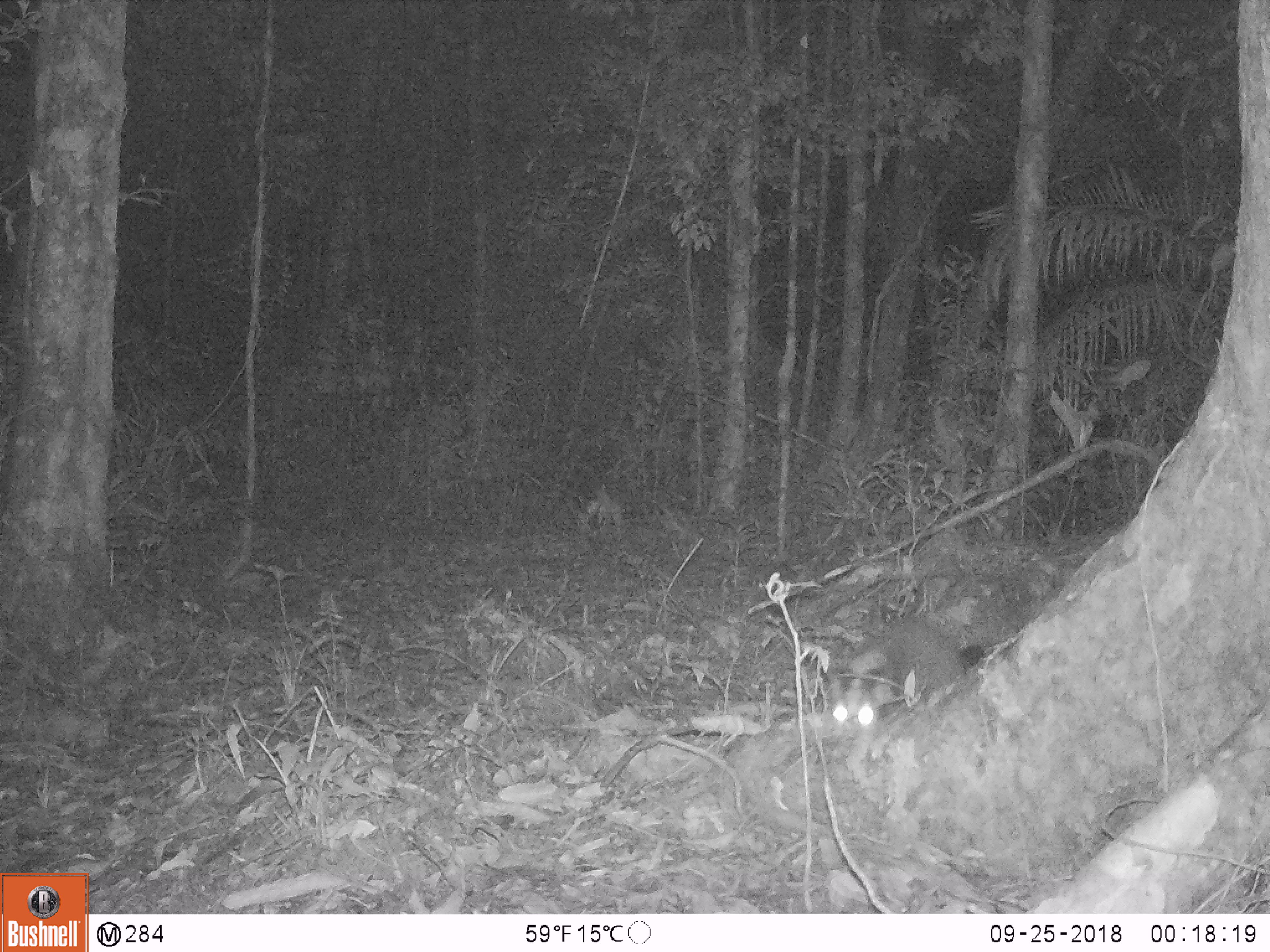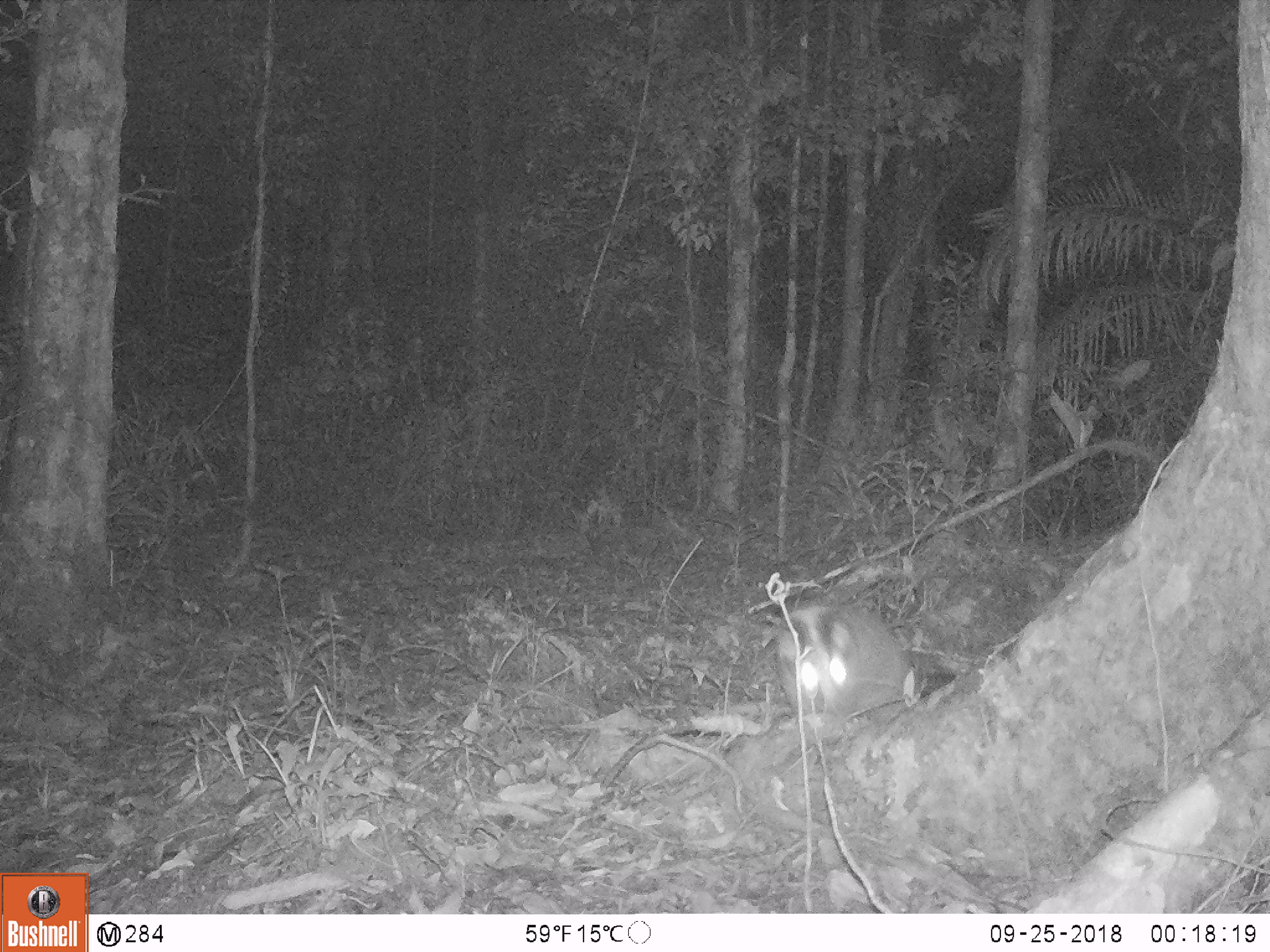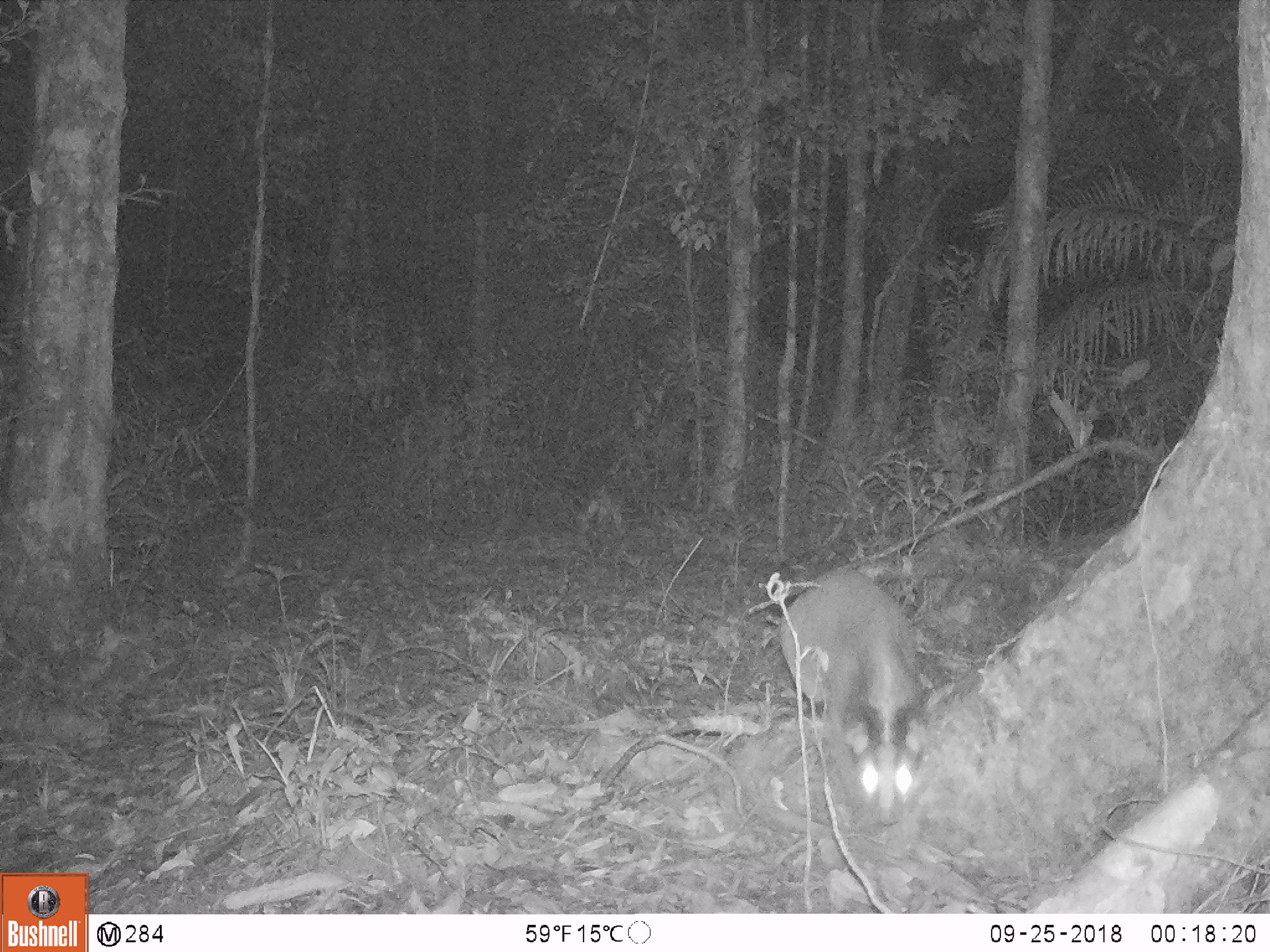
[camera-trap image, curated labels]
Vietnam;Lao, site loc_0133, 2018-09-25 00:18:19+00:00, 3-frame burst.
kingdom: Animalia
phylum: Chordata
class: Mammalia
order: Carnivora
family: Viverridae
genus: Paguma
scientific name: Paguma larvata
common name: masked palm civet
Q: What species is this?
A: Masked palm civet (Paguma larvata).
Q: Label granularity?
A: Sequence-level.